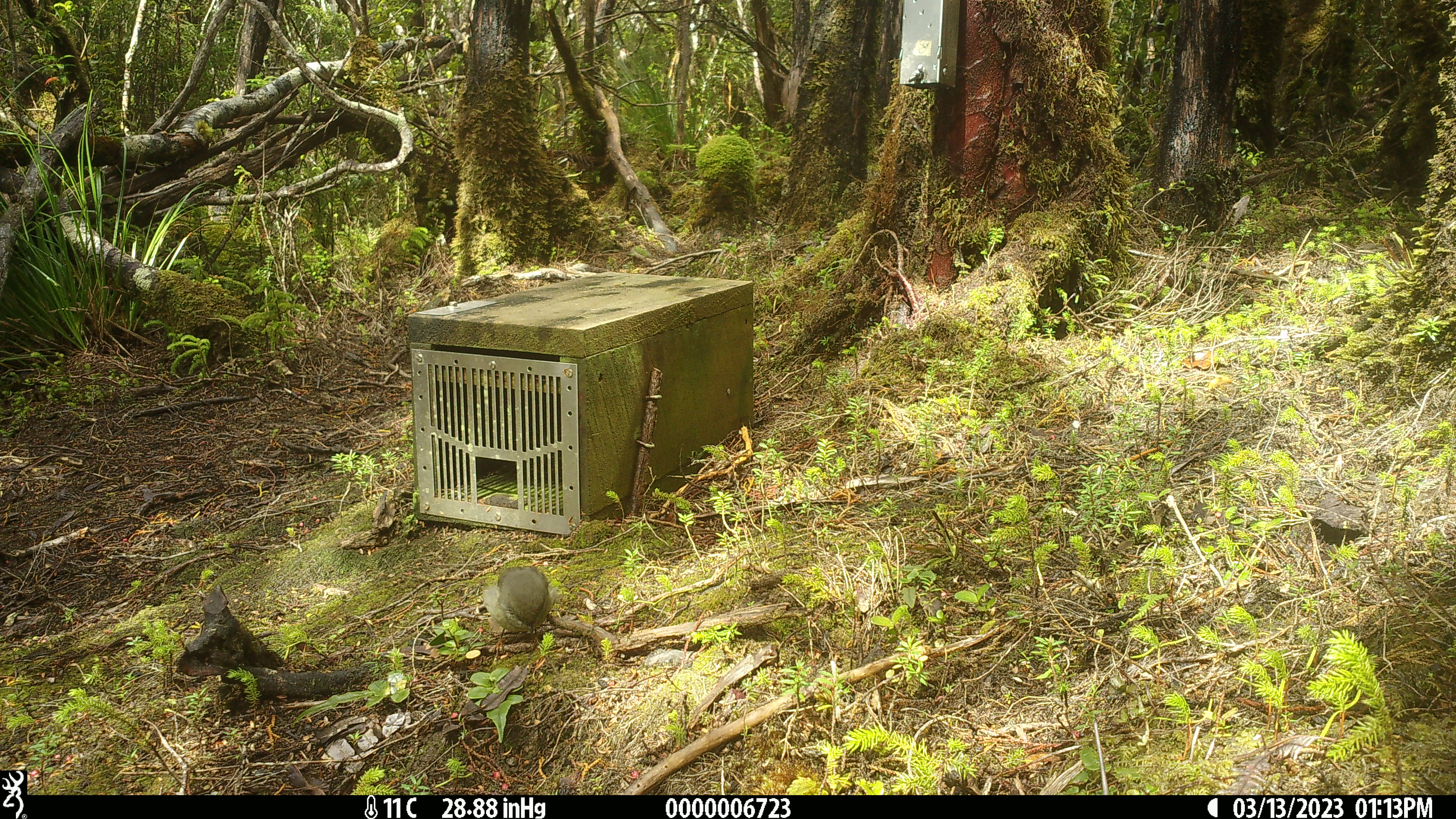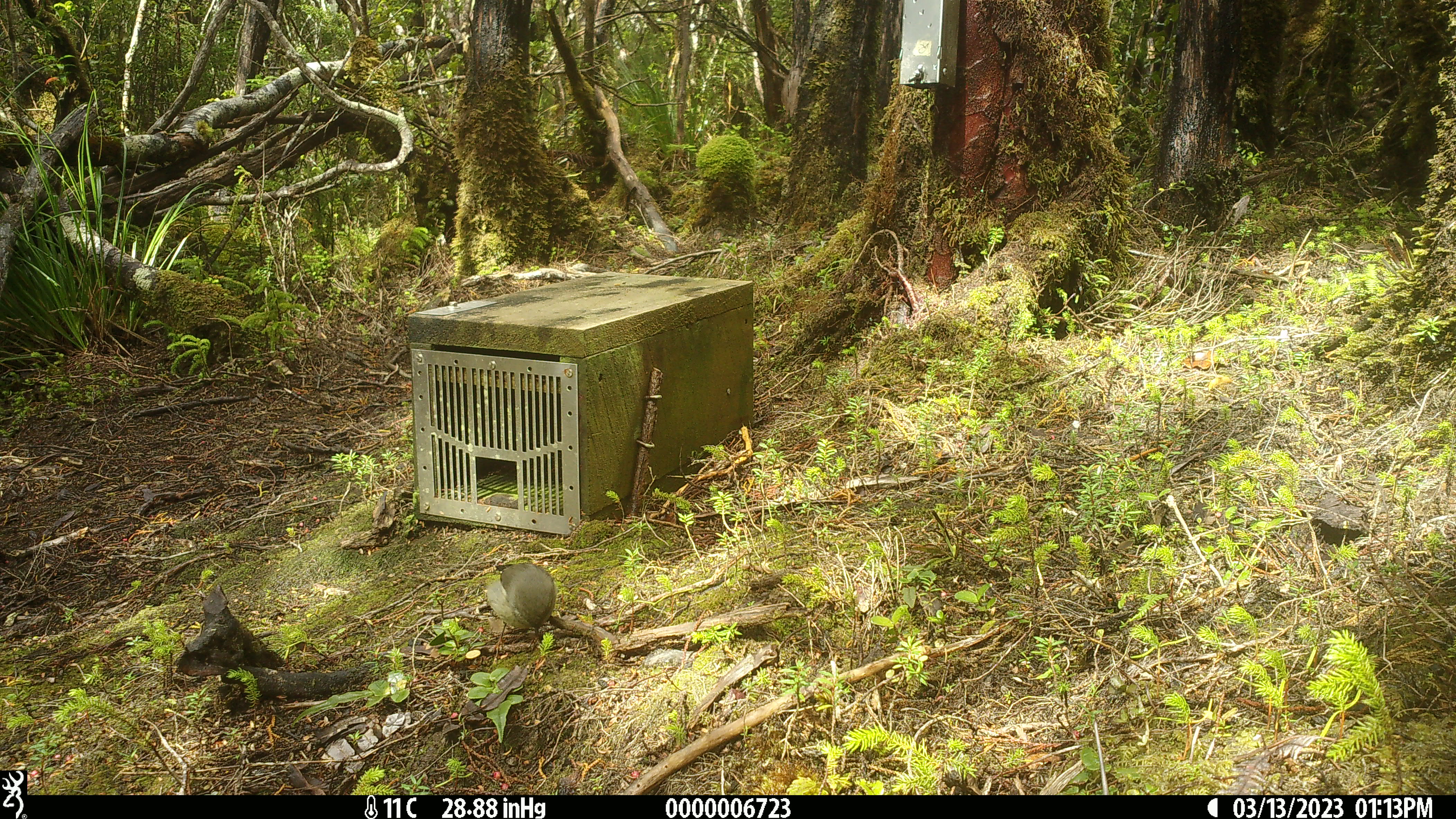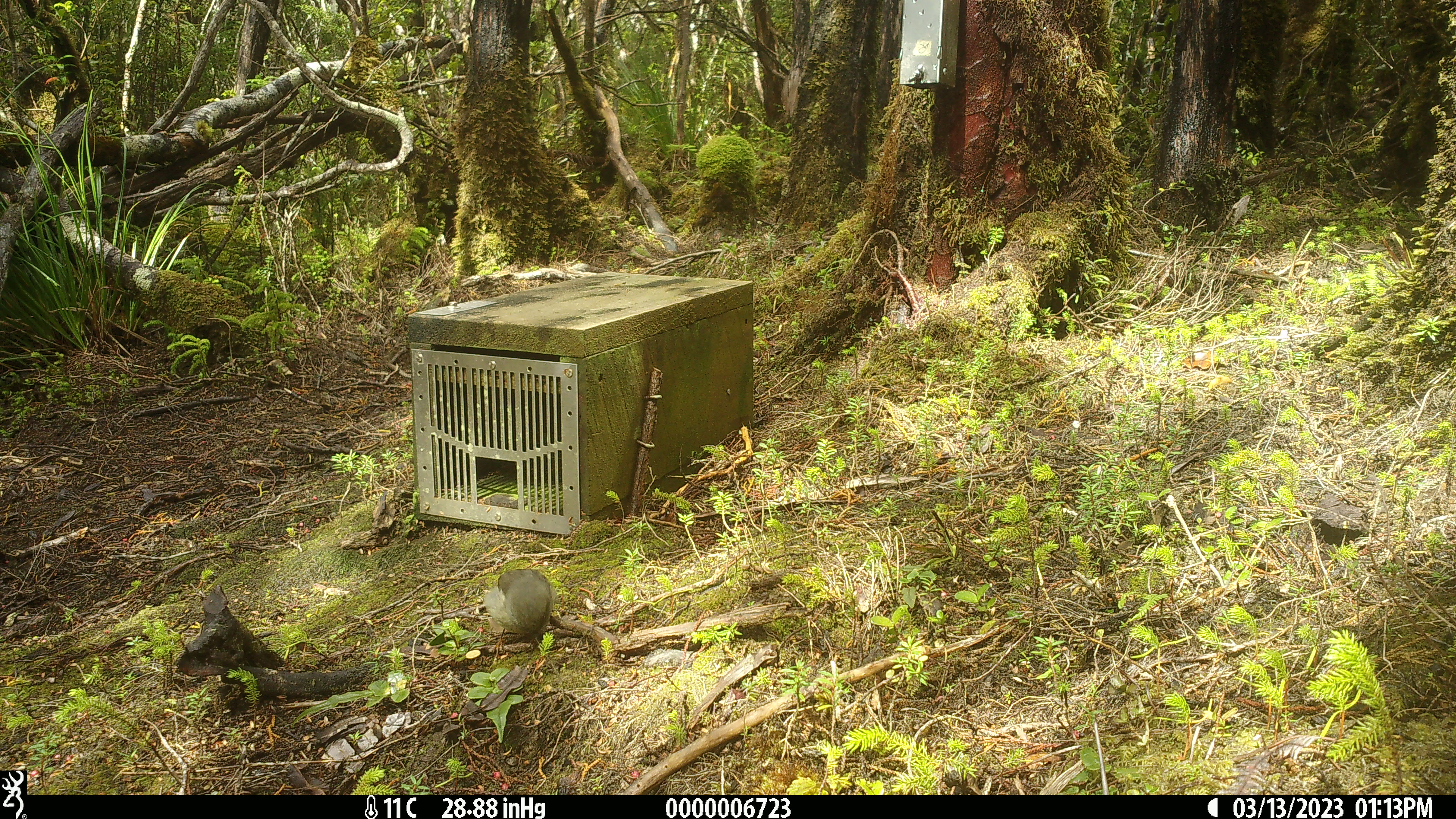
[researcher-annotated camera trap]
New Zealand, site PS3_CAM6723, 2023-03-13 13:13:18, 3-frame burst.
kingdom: Animalia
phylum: Chordata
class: Aves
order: Passeriformes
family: Petroicidae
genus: Petroica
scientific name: Petroica macrocephala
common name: tomtit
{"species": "tomtit (Petroica macrocephala)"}